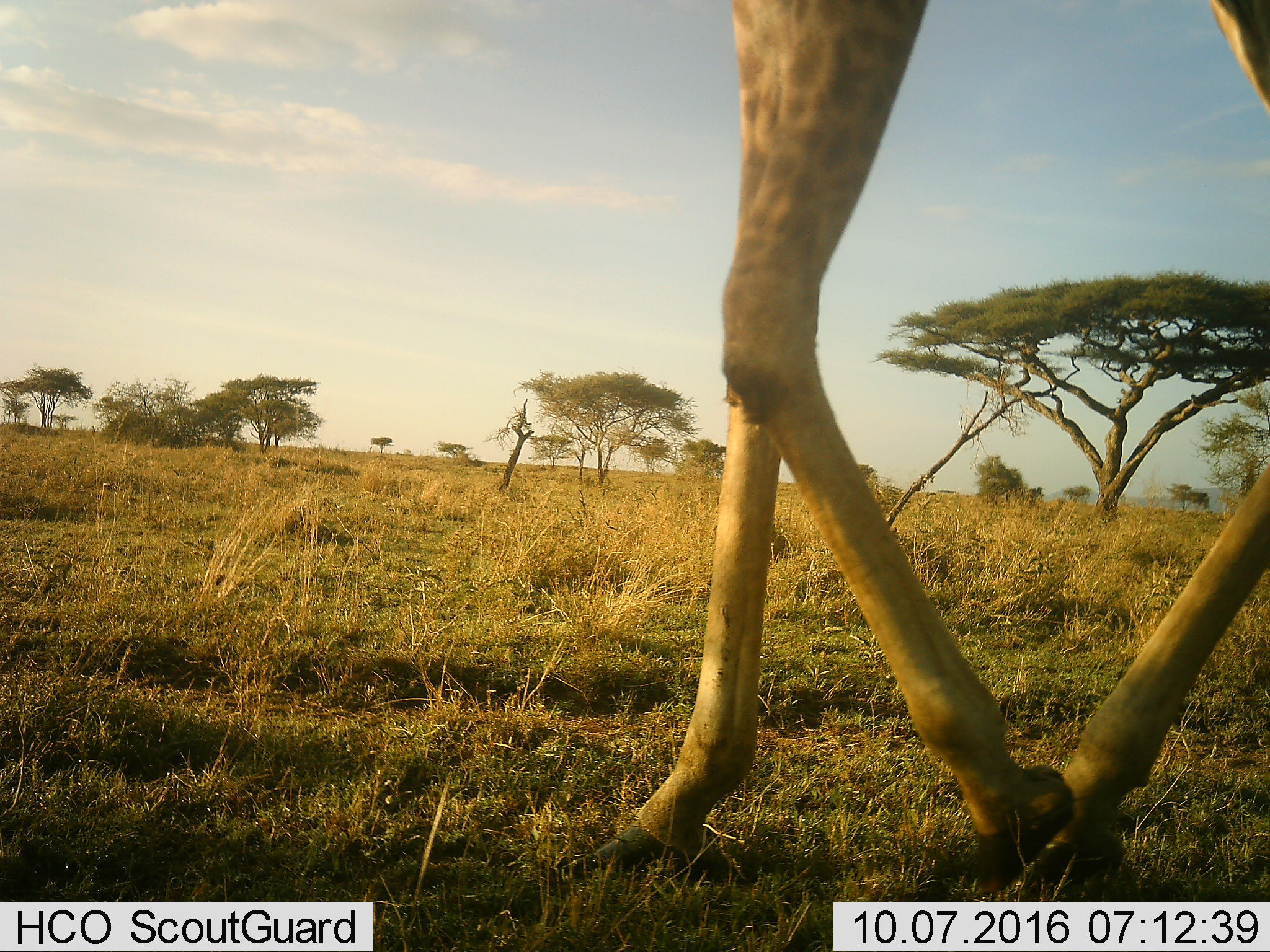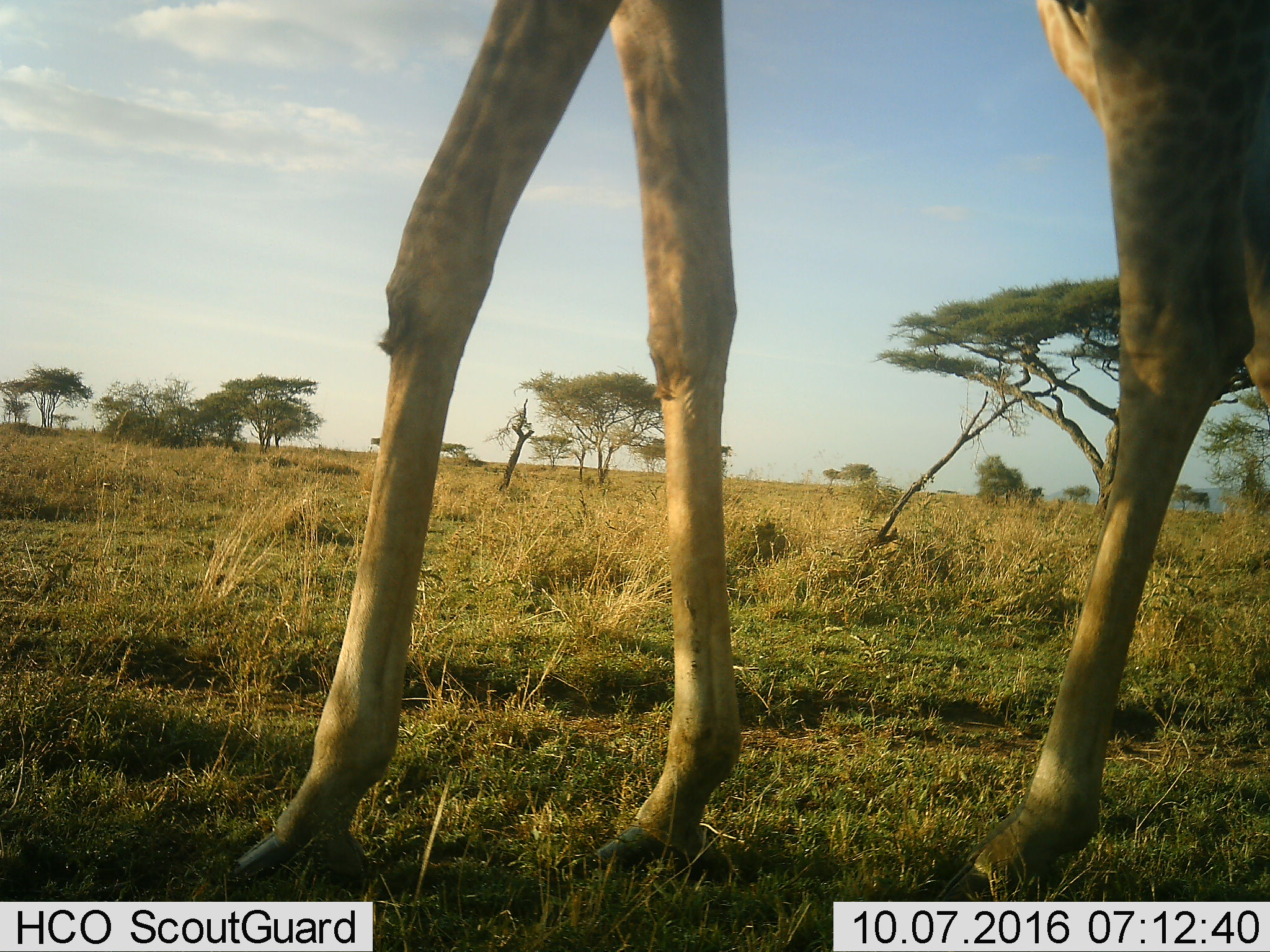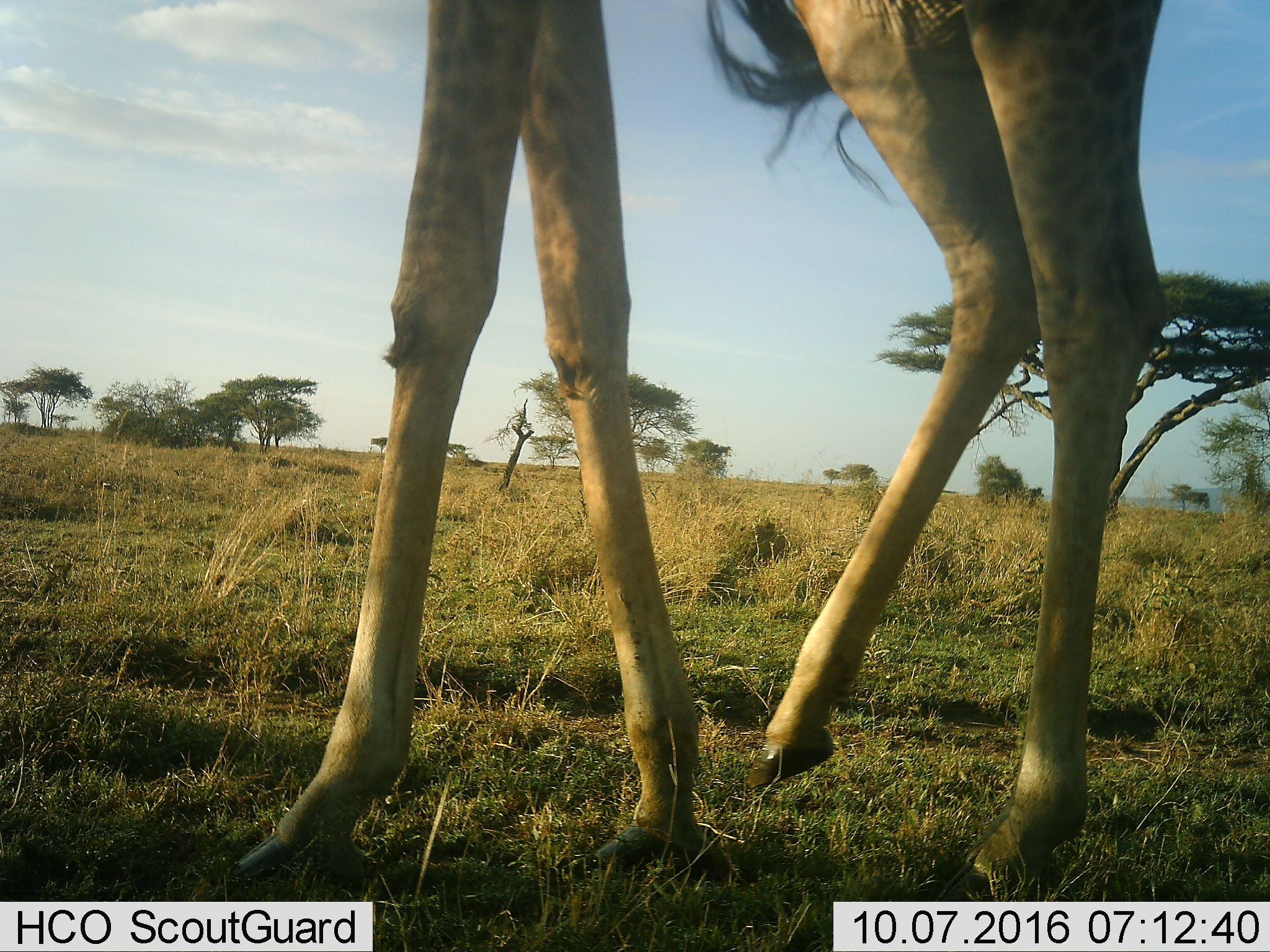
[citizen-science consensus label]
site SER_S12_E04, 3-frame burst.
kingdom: Animalia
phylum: Chordata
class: Mammalia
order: Artiodactyla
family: Giraffidae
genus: Giraffa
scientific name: Giraffa camelopardalis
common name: giraffe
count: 1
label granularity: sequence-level